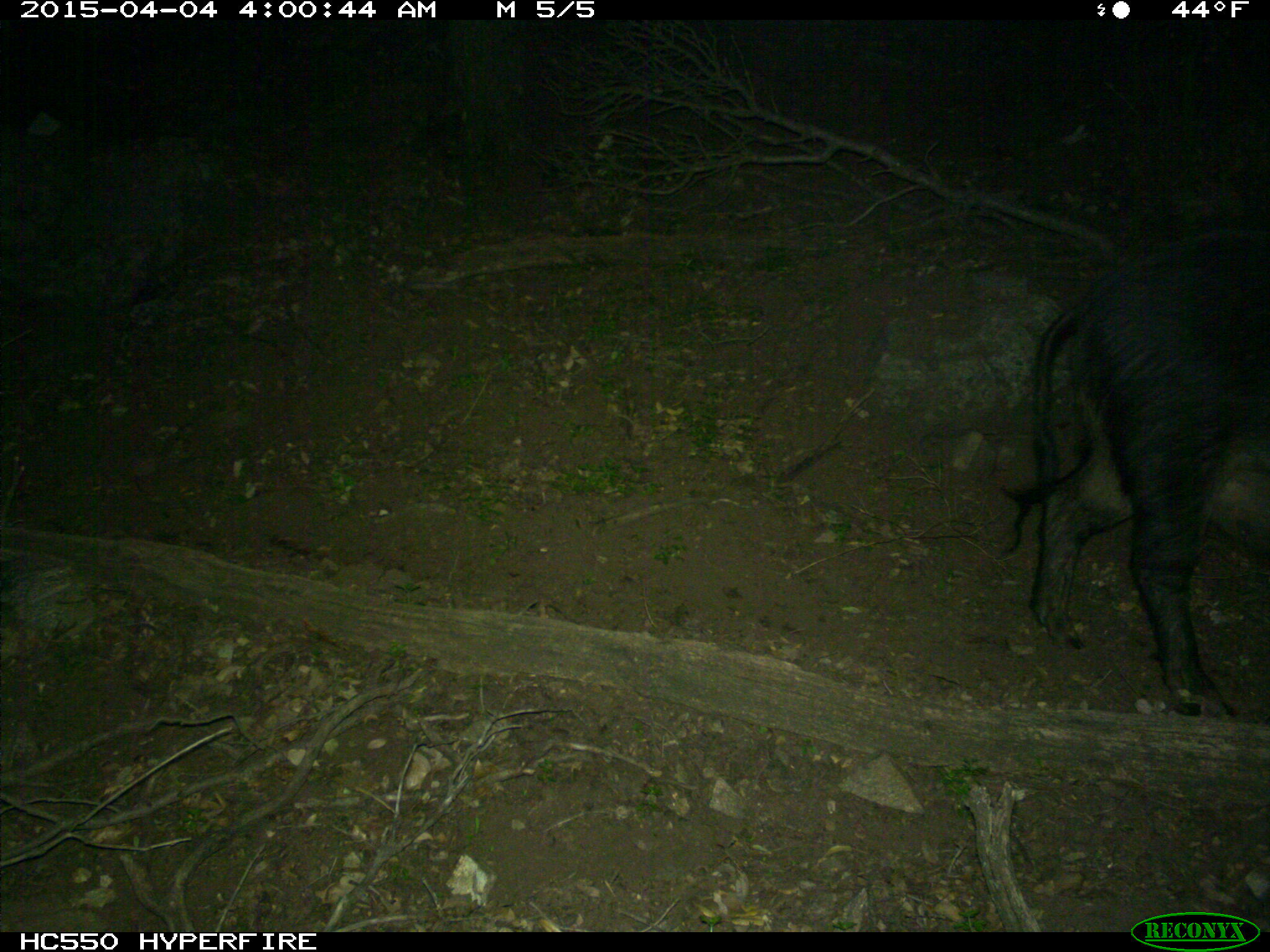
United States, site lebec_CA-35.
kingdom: Animalia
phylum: Chordata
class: Mammalia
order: Artiodactyla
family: Suidae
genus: Sus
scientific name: Sus scrofa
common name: wild boar